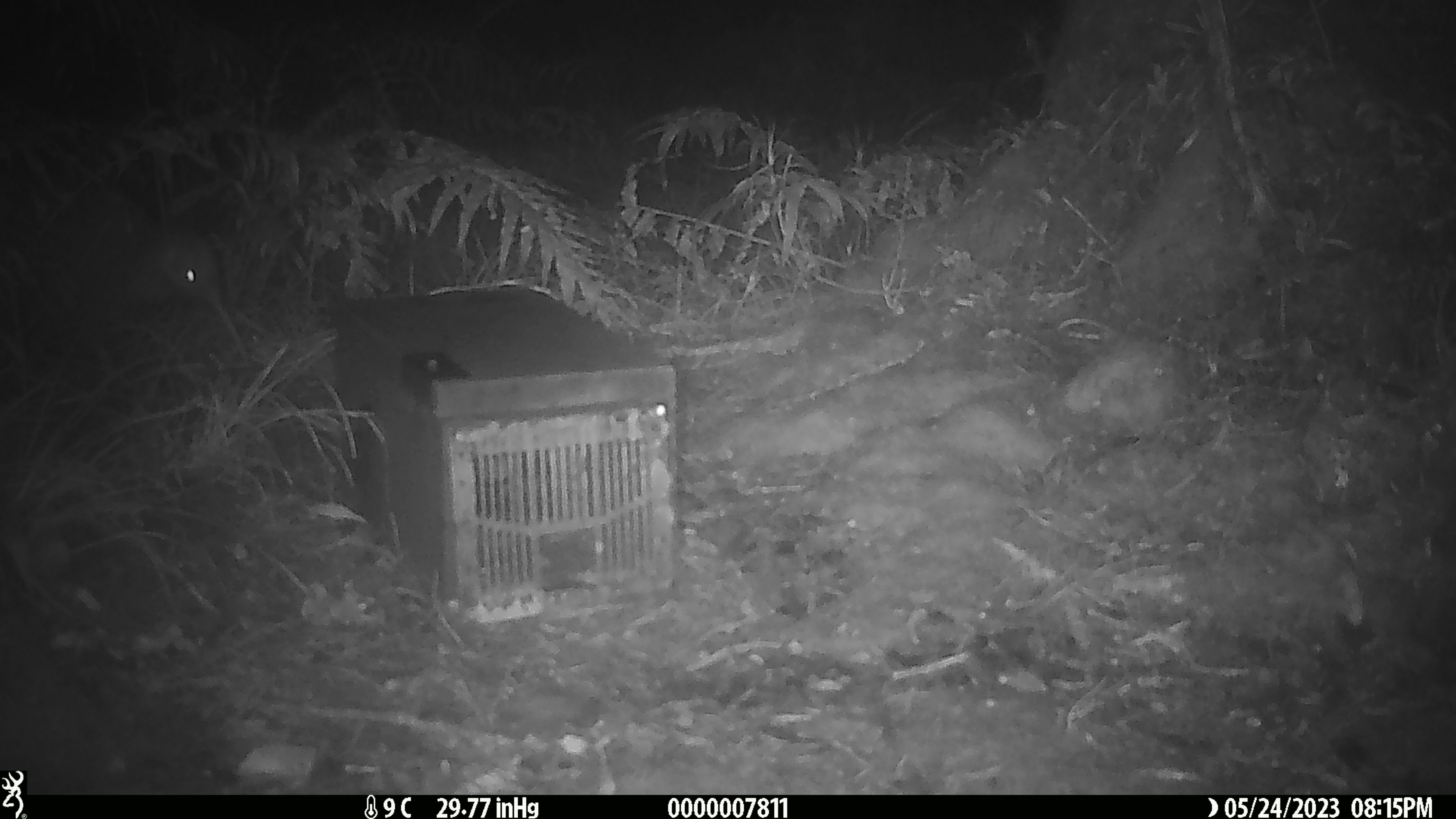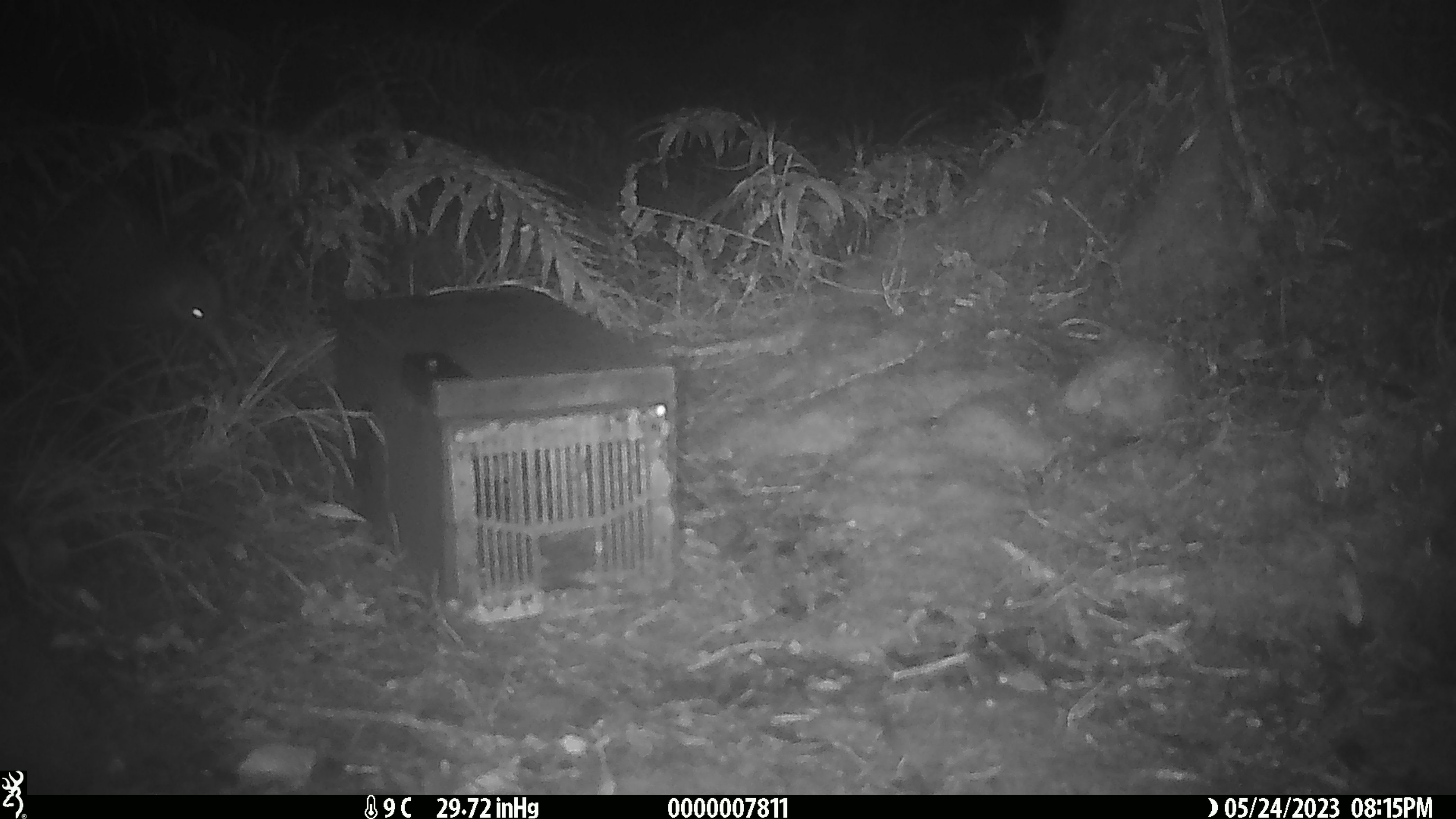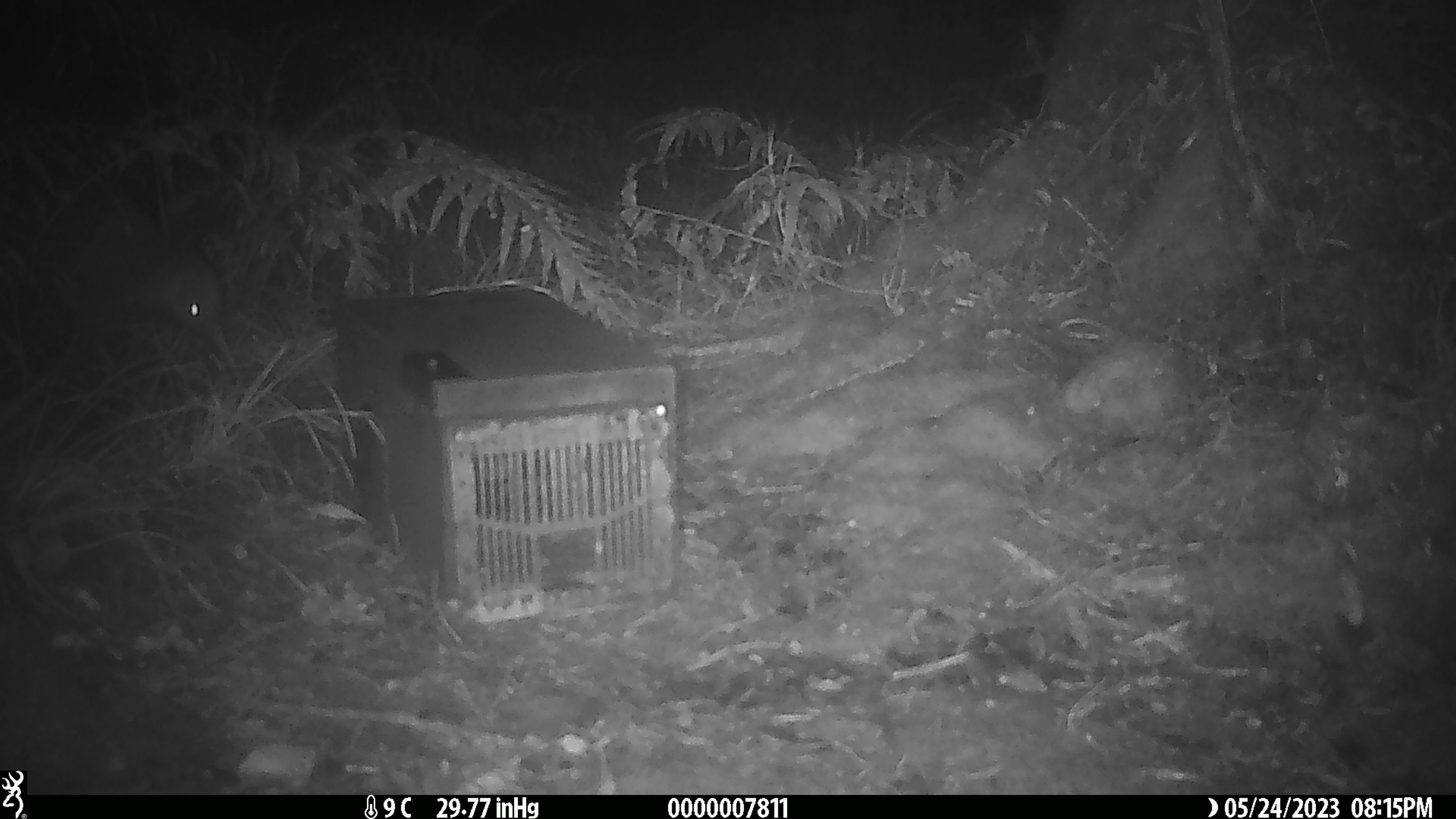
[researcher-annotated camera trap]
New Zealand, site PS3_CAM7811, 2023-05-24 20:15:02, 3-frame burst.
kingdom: Animalia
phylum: Chordata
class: Aves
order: Apterygiformes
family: Apterygidae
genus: Apteryx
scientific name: Apteryx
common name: kiwi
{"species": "kiwi (Apteryx)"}